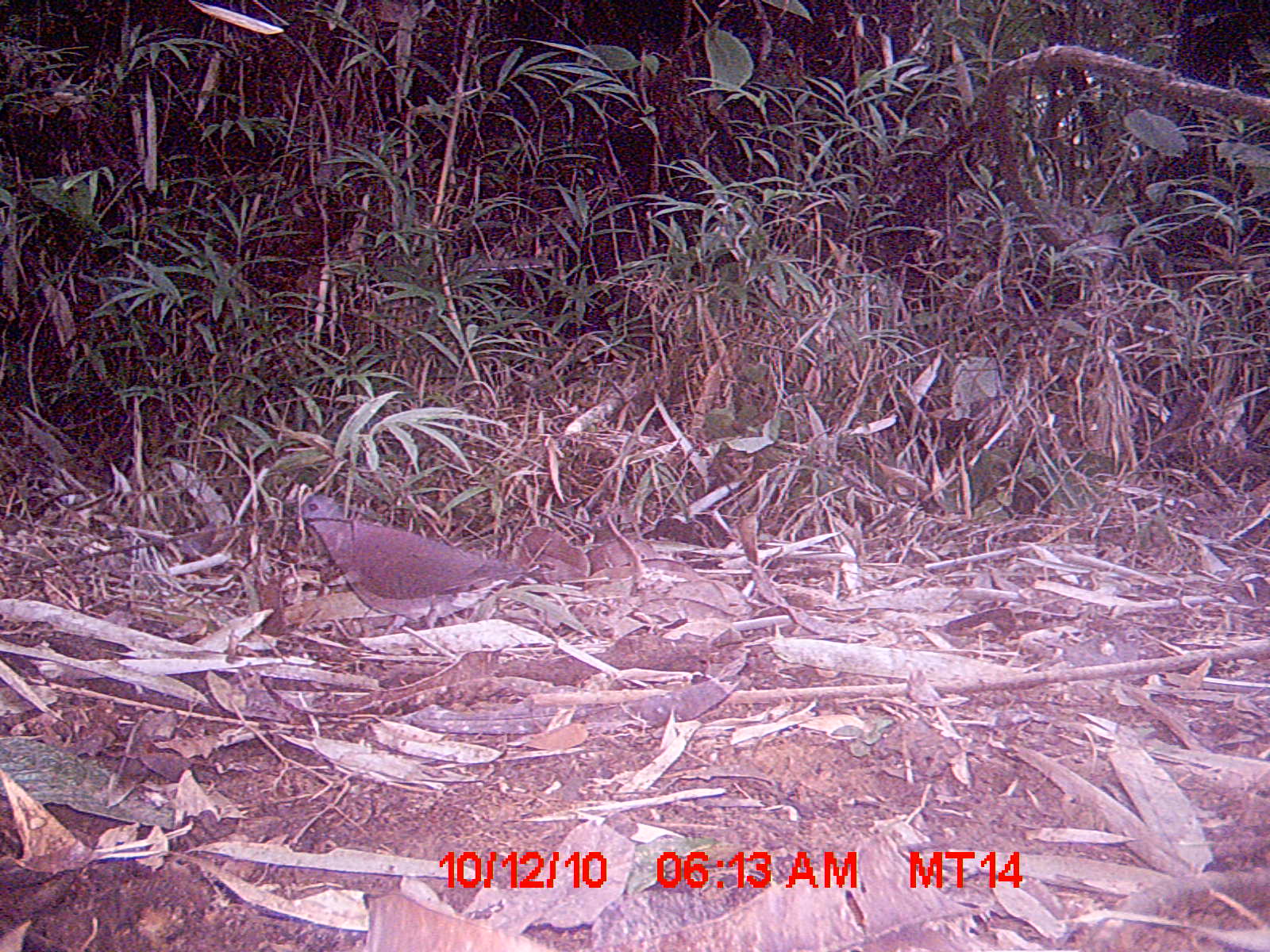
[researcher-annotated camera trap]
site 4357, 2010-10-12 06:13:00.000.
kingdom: Animalia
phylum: Chordata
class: Aves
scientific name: Aves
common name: bird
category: unknown bird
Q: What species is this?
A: Unknown bird (bird) (Aves).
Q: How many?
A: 1.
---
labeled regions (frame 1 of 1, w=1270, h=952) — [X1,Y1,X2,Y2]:
unknown bird: [291,491,544,635]